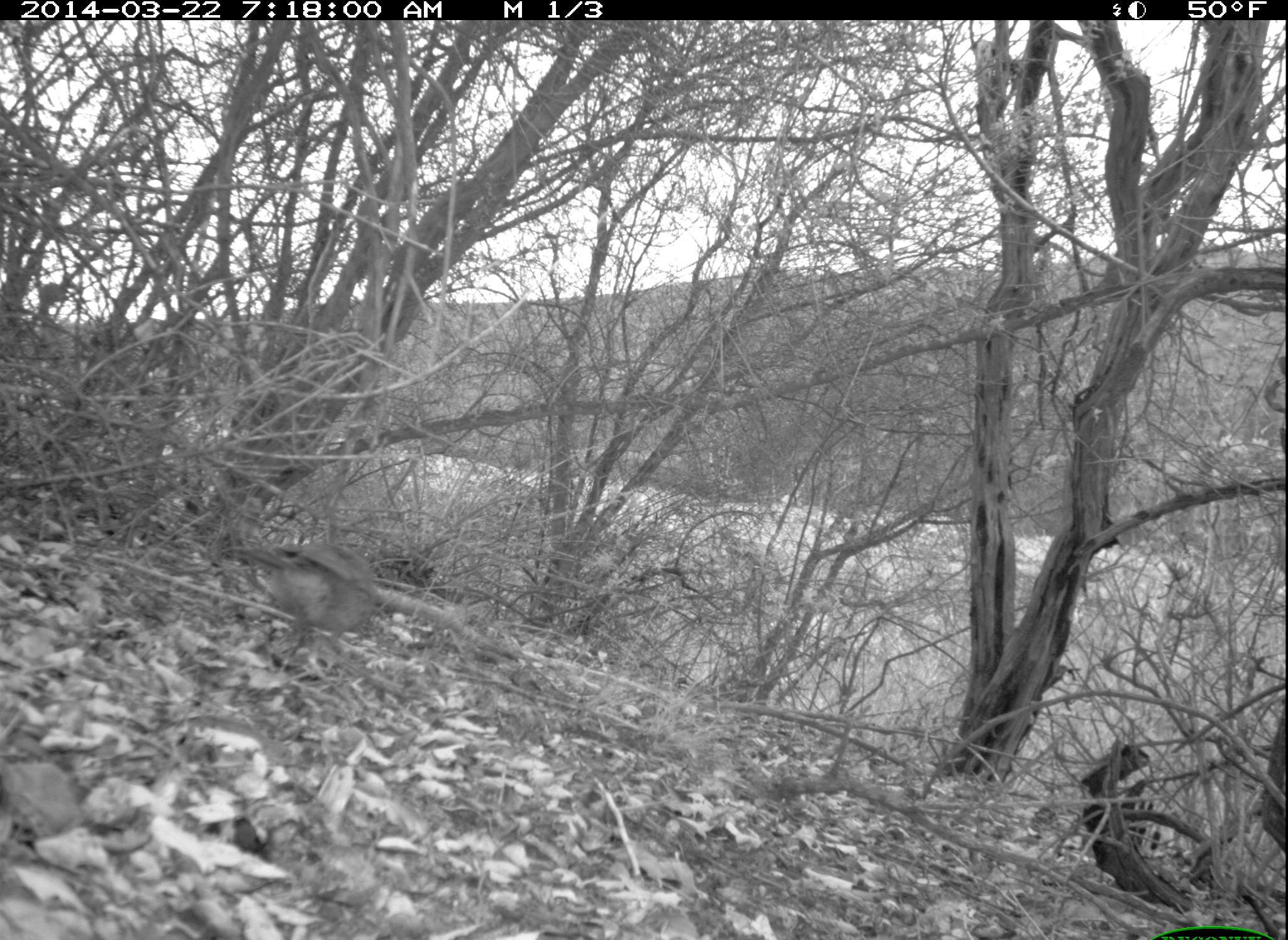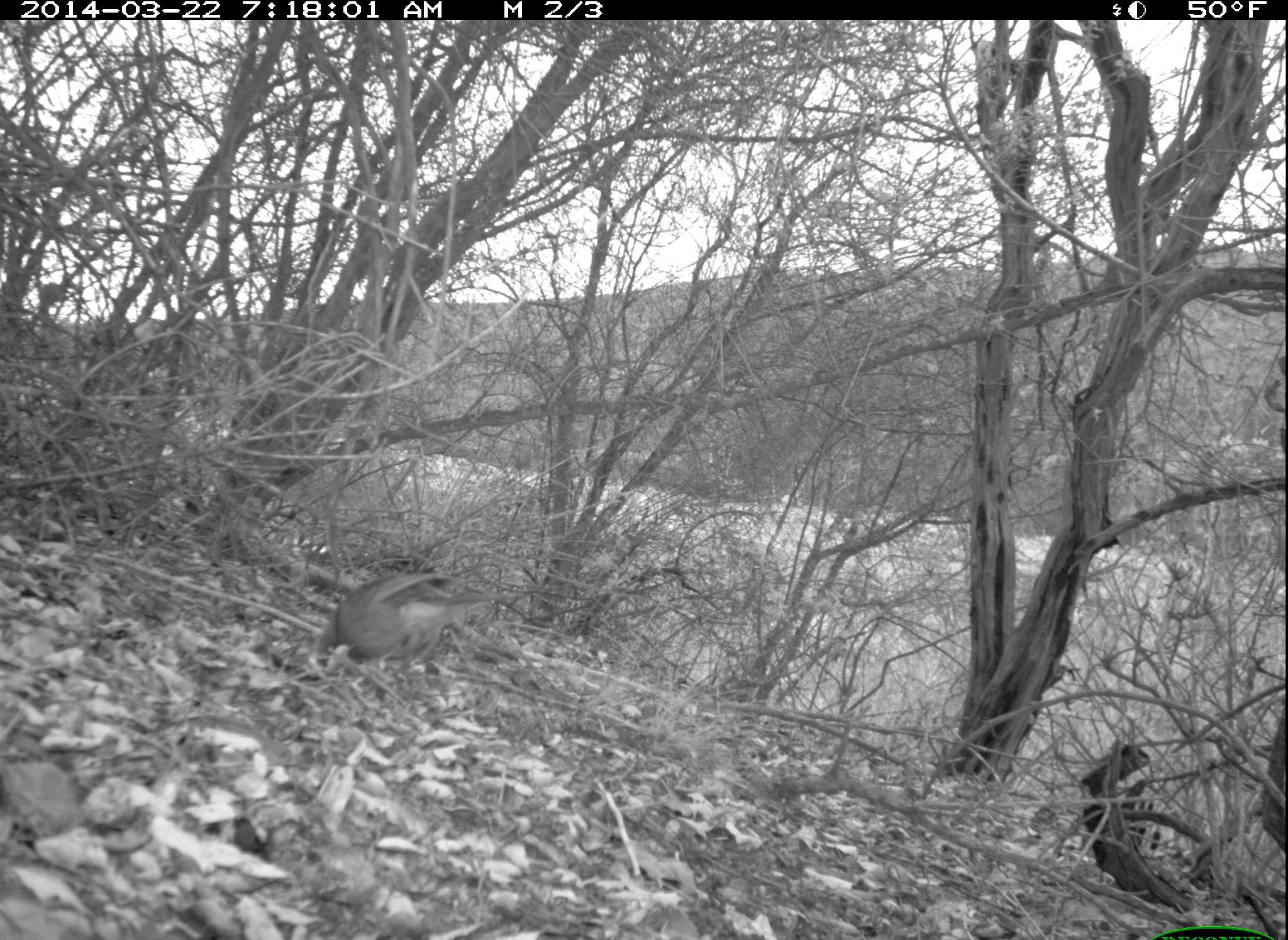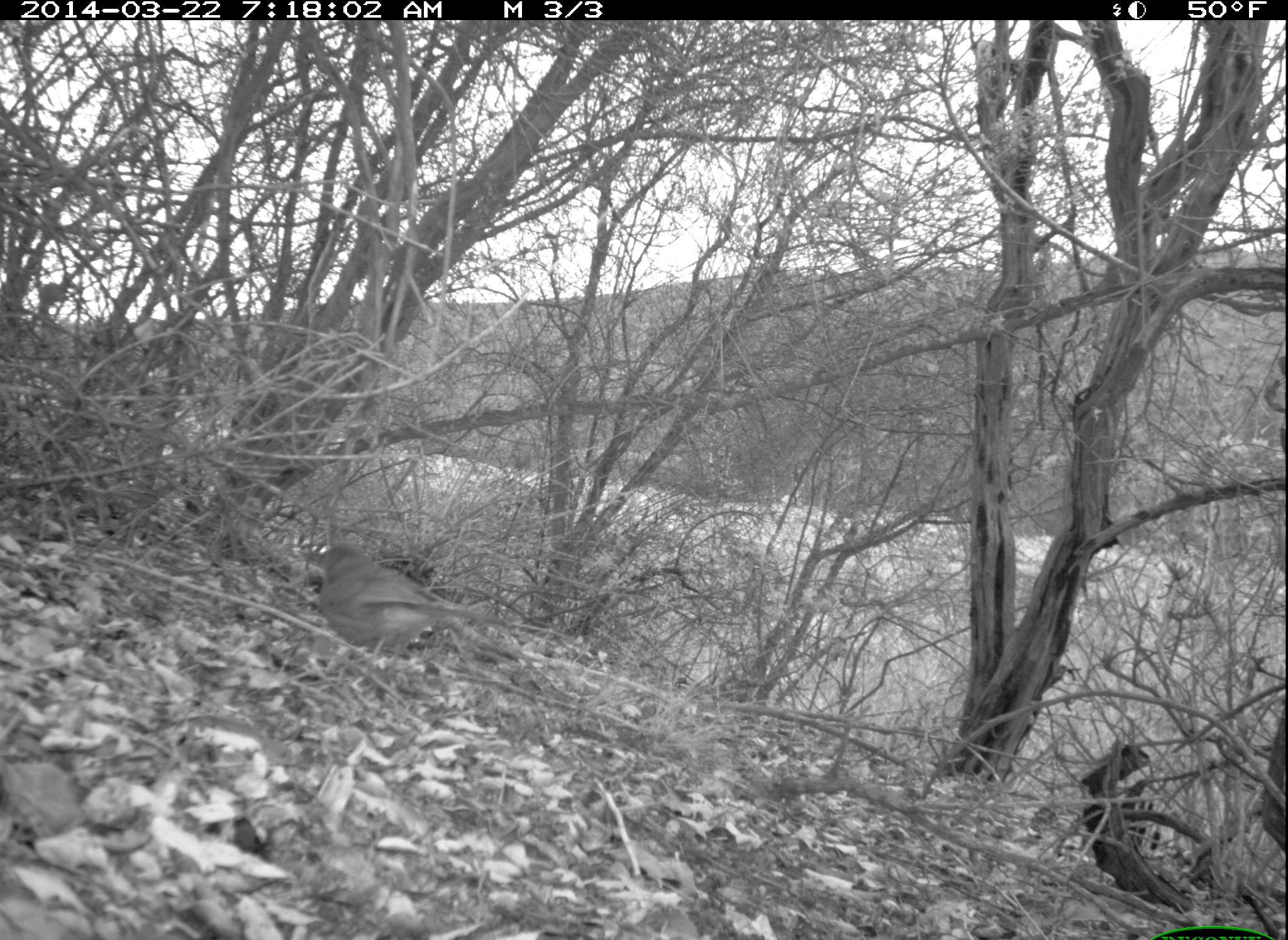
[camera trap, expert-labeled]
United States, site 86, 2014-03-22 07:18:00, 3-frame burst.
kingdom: Animalia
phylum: Chordata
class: Aves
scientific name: Aves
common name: bird